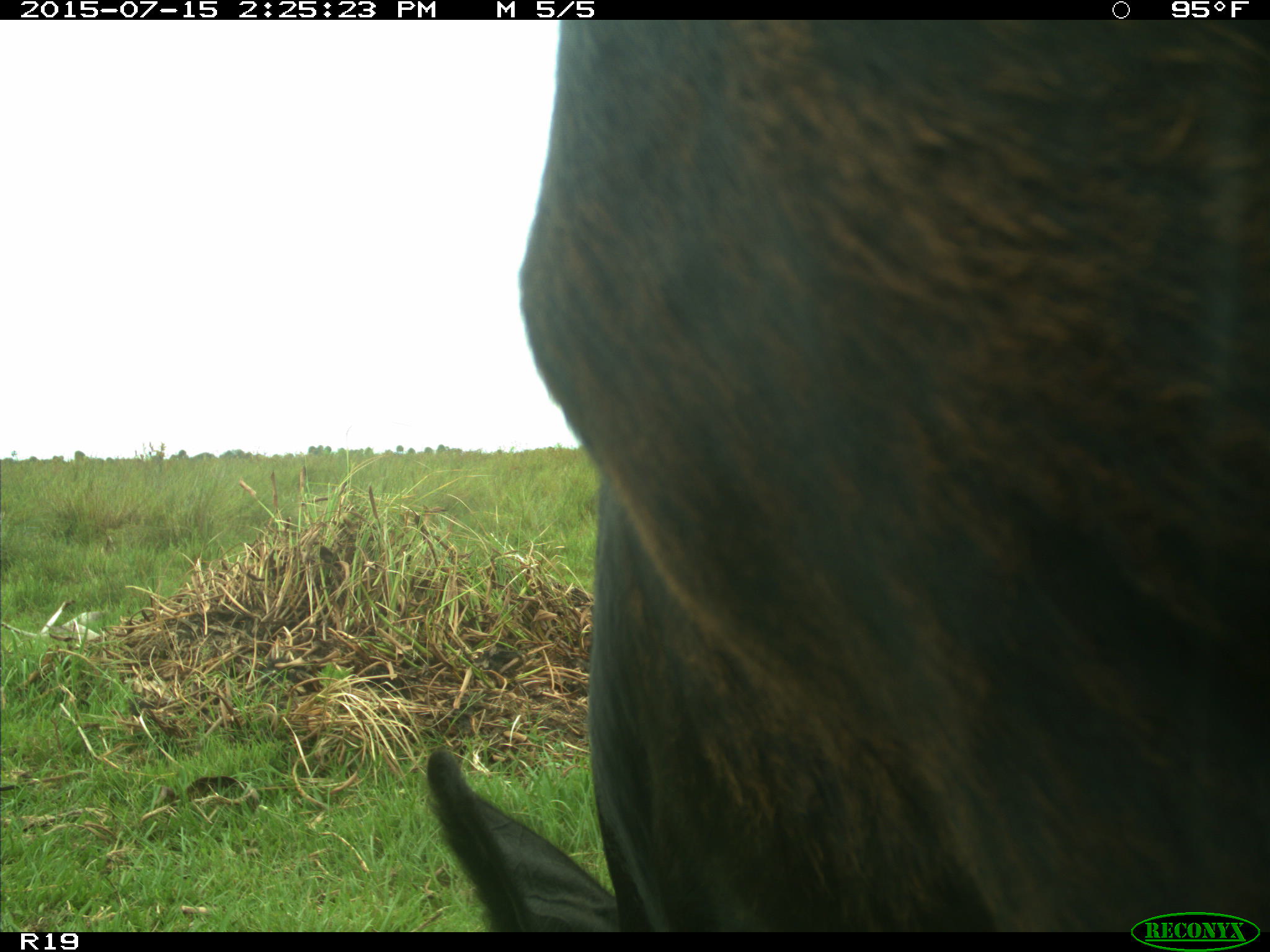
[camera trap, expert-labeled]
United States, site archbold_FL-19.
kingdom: Animalia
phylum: Chordata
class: Mammalia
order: Artiodactyla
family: Bovidae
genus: Bos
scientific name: Bos taurus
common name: domestic cow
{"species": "Bos taurus (domestic cow)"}